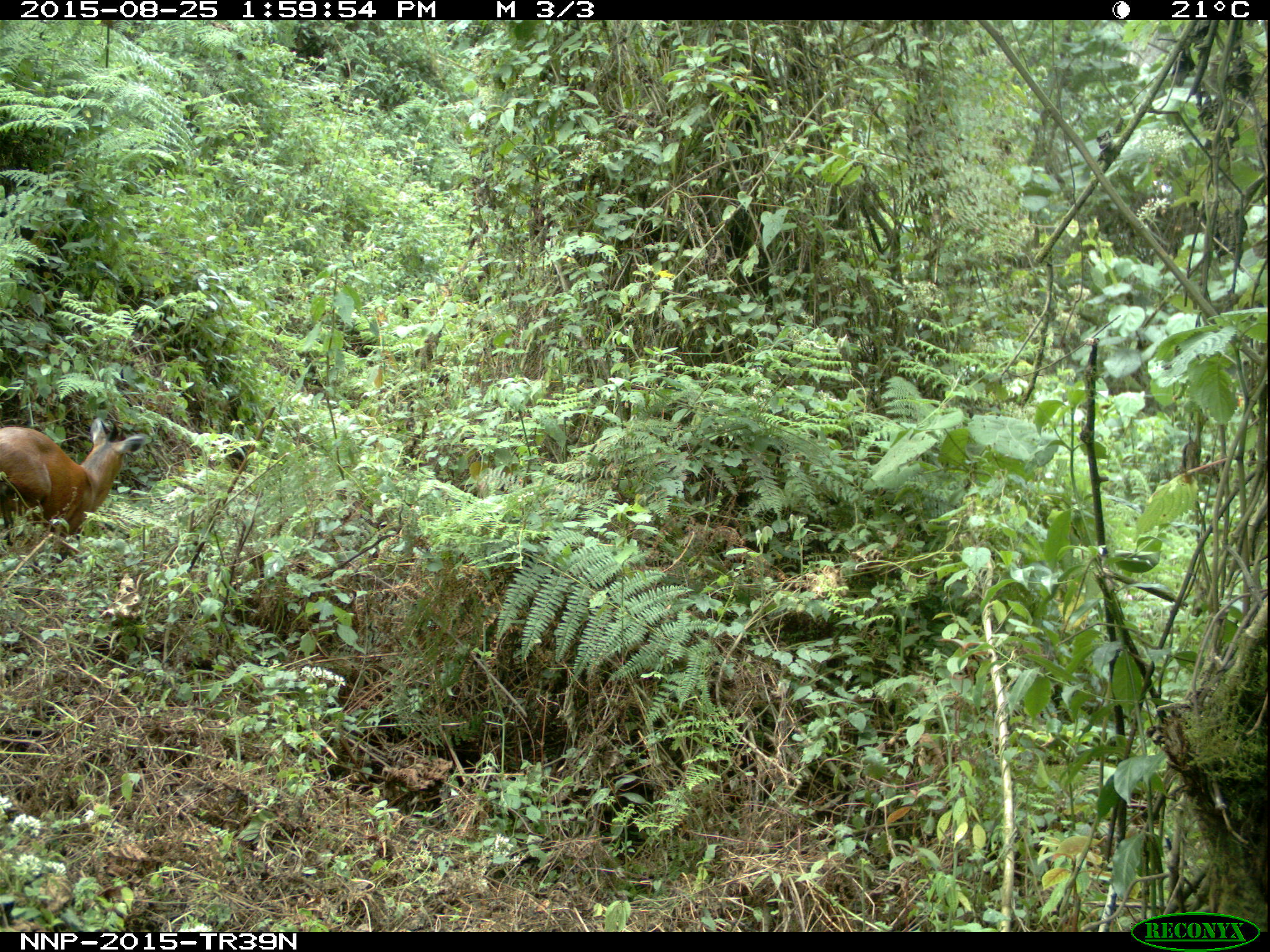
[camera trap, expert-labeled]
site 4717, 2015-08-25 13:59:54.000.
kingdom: Animalia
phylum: Chordata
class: Mammalia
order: Artiodactyla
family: Bovidae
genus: Cephalophus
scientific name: Cephalophus nigrifrons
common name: black-fronted duiker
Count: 1.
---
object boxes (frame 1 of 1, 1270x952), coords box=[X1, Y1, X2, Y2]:
cephalophus nigrifrons: box=[0, 417, 147, 537]